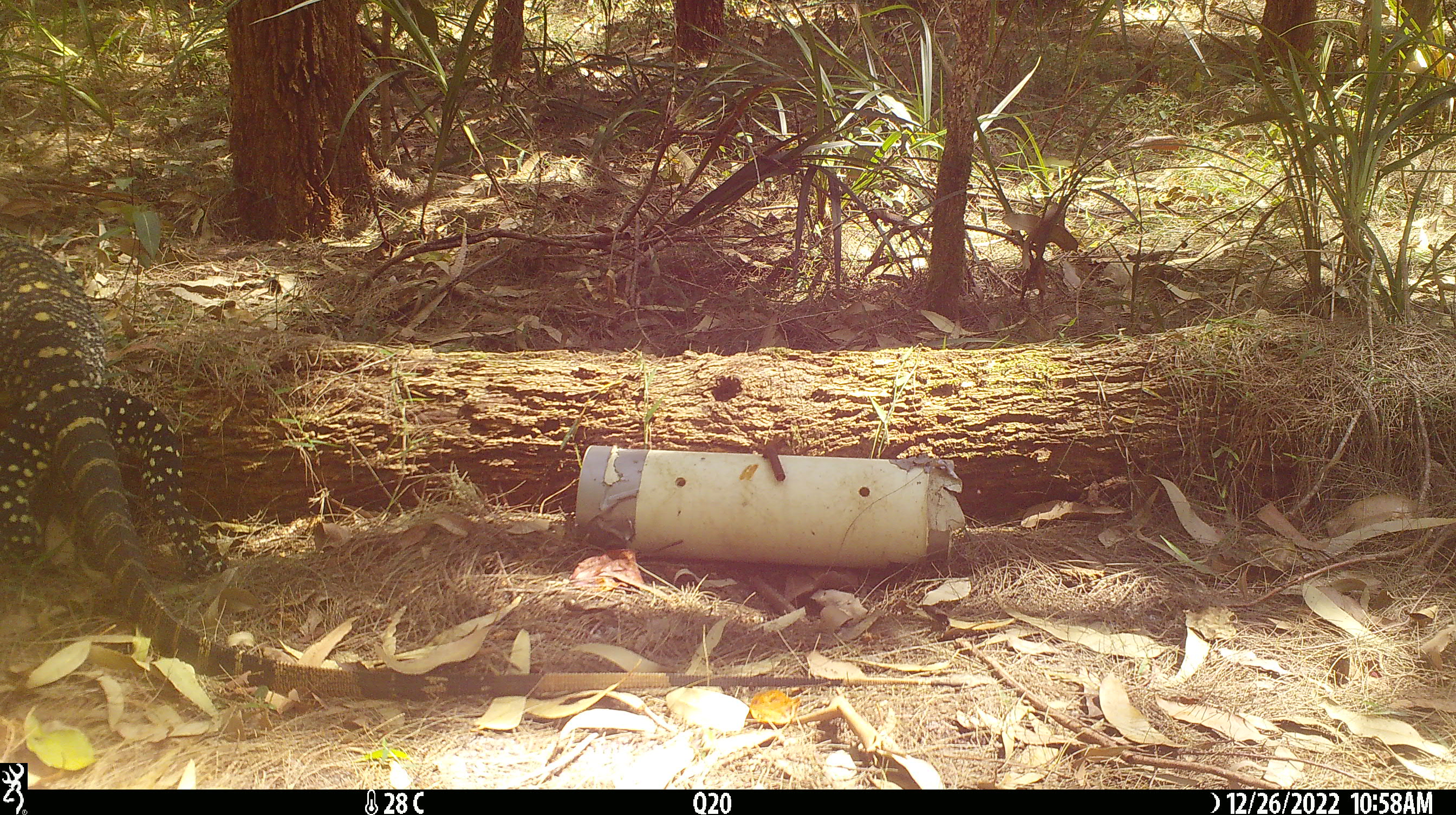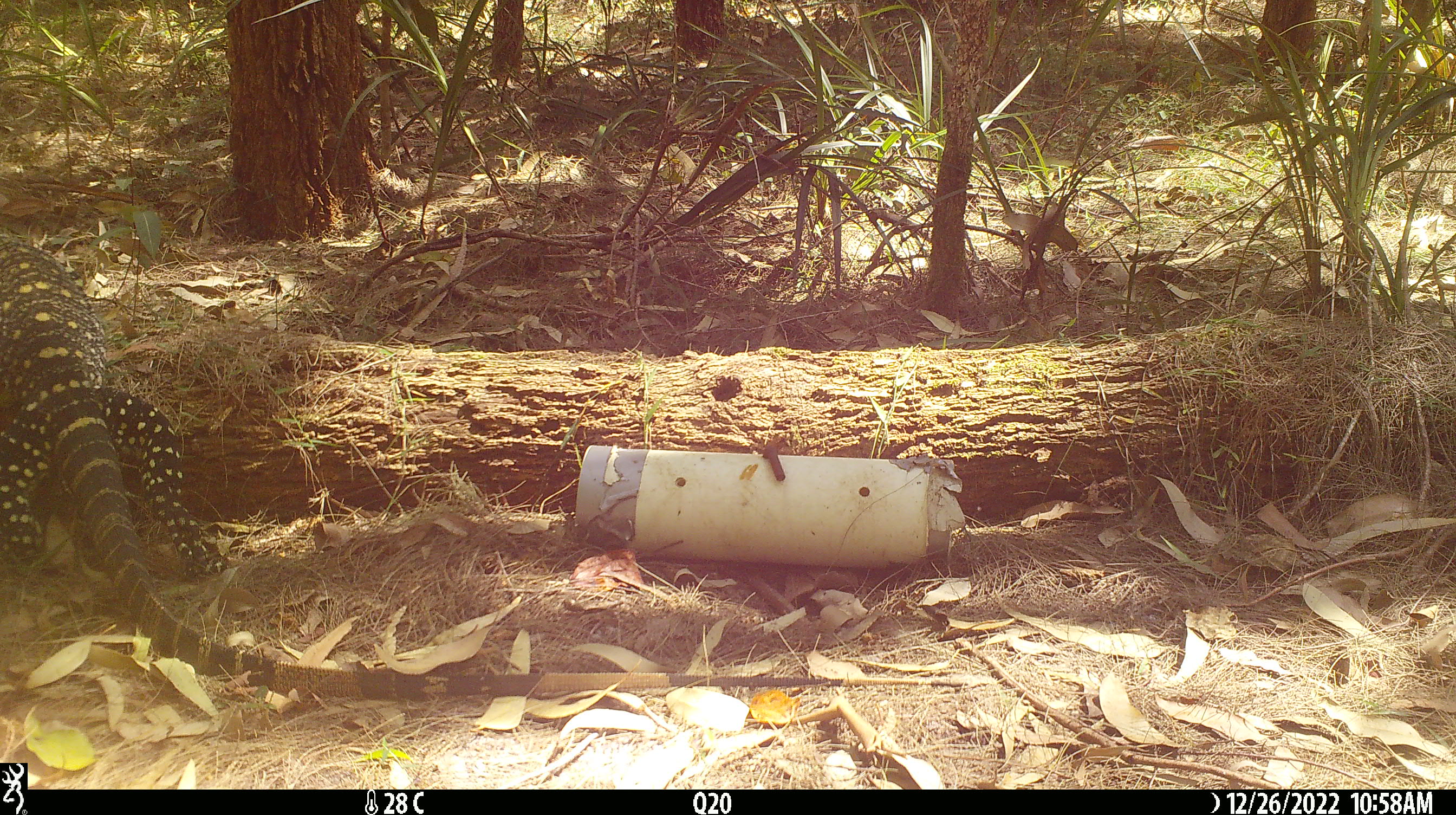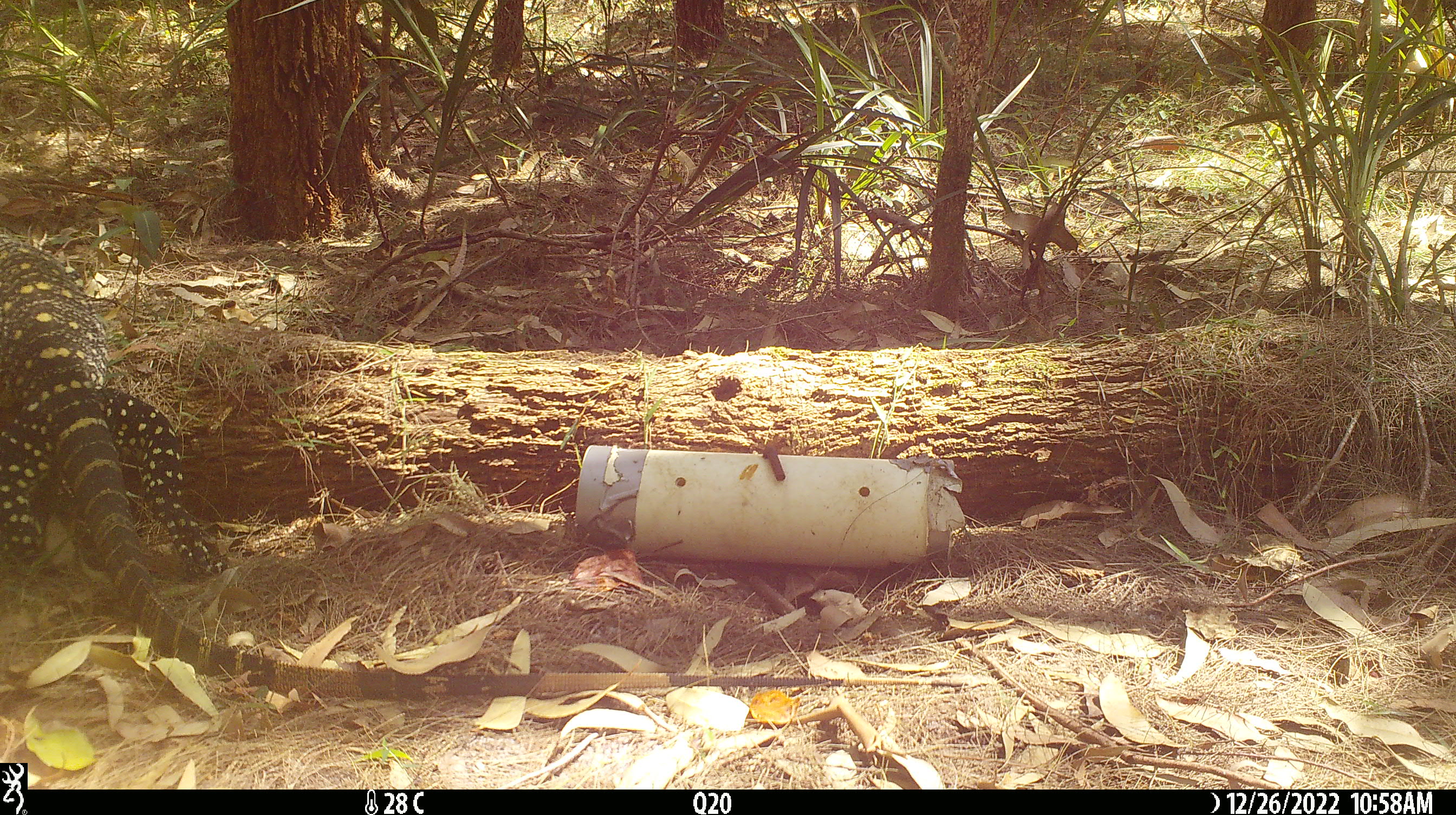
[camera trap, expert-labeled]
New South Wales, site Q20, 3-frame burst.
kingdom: Animalia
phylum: Chordata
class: Reptilia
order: Squamata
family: Varanidae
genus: Varanus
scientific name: Varanus varius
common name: lace monitor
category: goanna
Goanna (lace monitor) (Varanus varius).